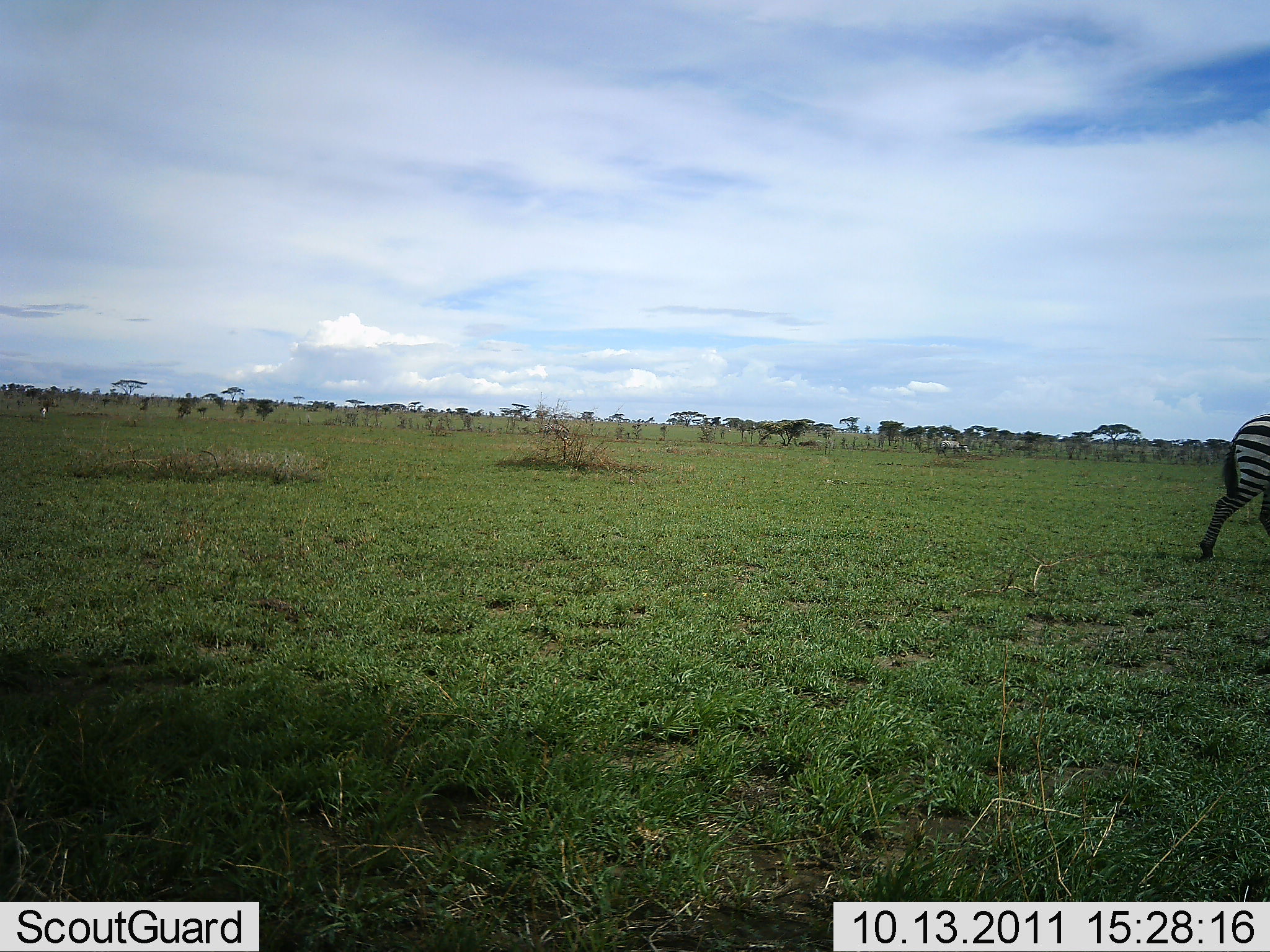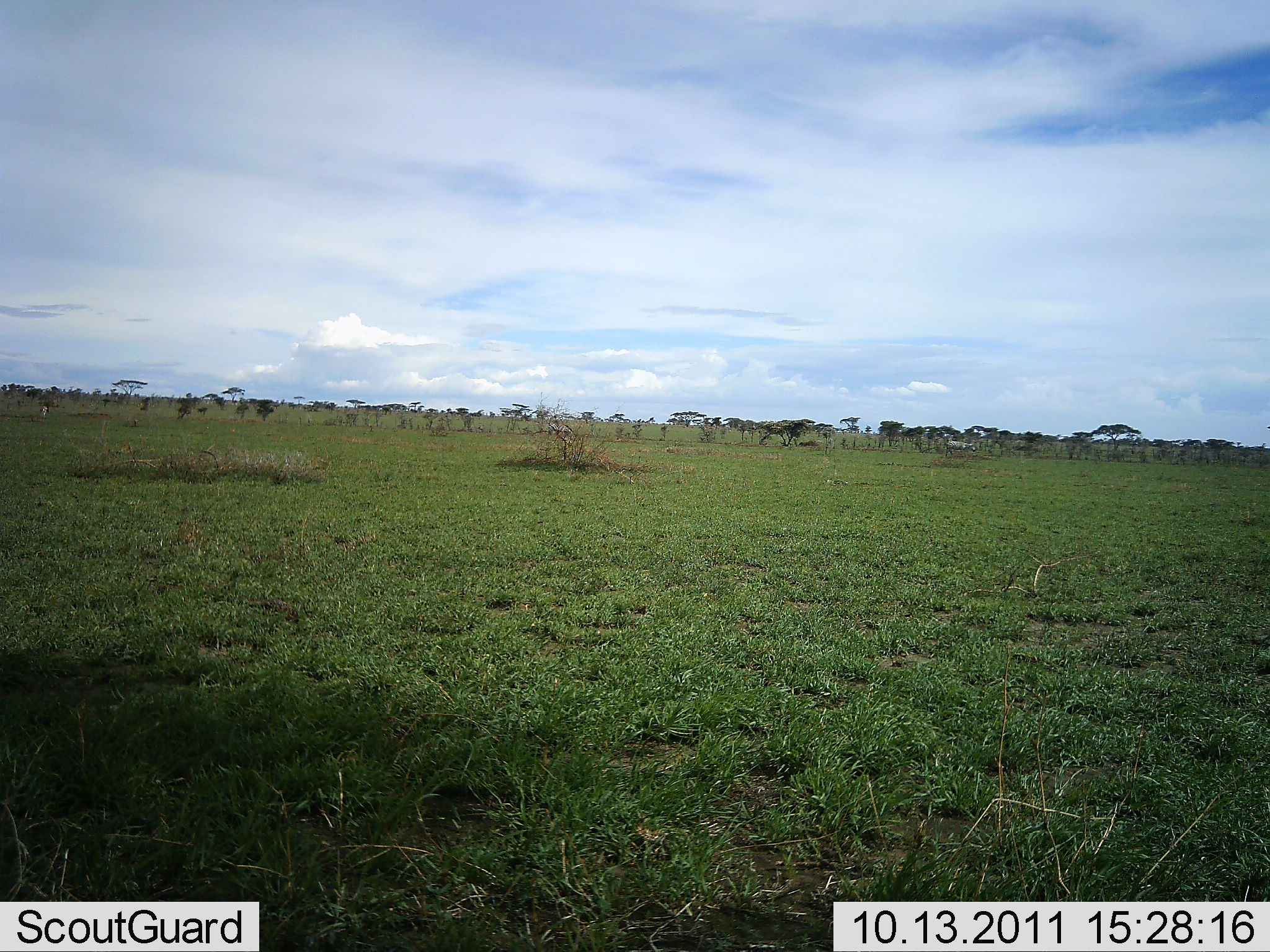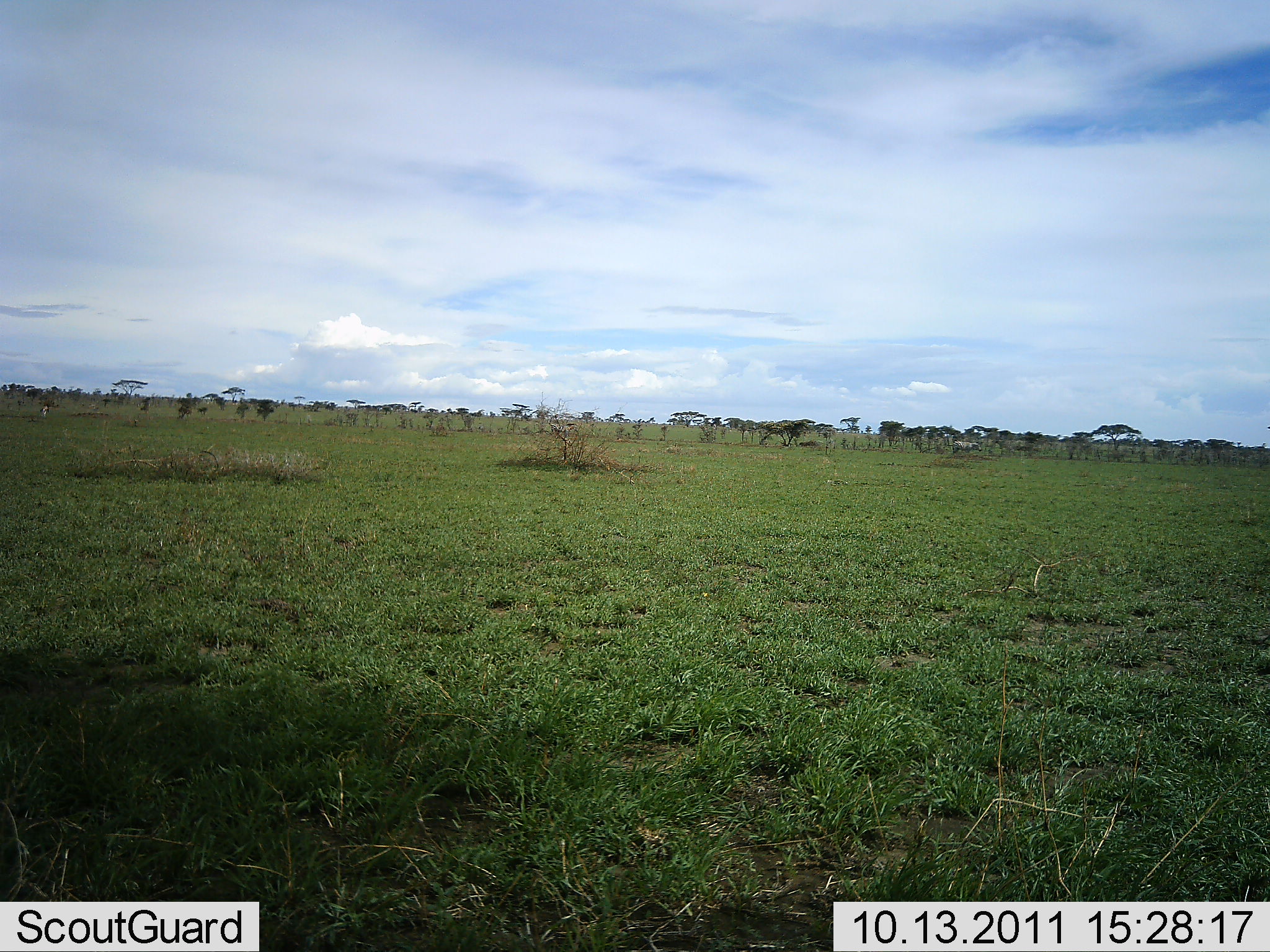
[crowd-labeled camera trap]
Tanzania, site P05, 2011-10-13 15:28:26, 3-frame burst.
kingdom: Animalia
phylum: Chordata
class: Mammalia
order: Perissodactyla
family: Equidae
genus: Equus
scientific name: Equus quagga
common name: plains zebra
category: zebra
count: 1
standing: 0%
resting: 0%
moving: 100%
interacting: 0%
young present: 0%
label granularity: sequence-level